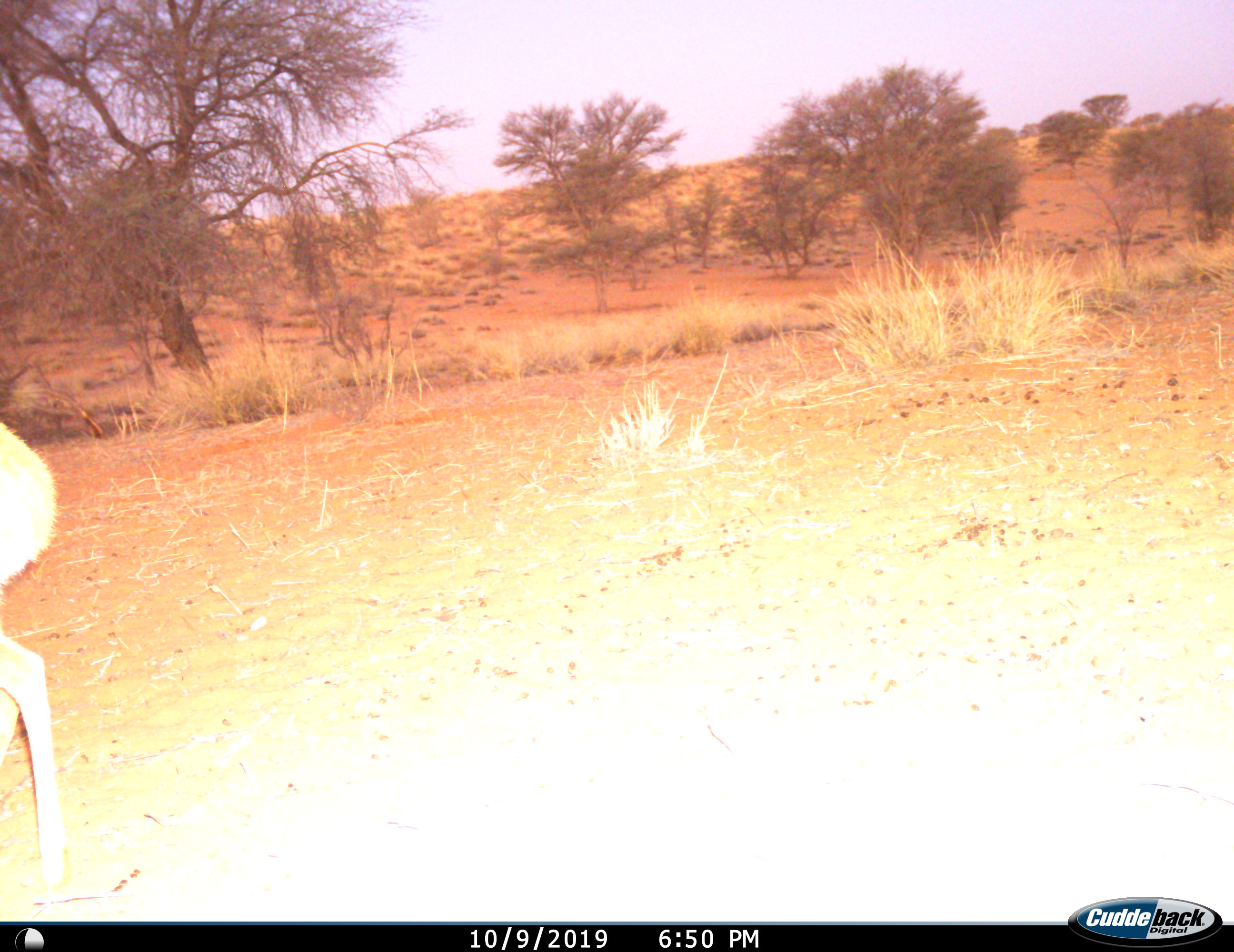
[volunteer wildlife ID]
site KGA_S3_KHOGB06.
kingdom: Animalia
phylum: Chordata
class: Mammalia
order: Artiodactyla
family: Bovidae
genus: Raphicerus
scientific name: Raphicerus campestris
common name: steenbok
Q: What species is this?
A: Steenbok (Raphicerus campestris).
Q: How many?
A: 1.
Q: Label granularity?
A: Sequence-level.